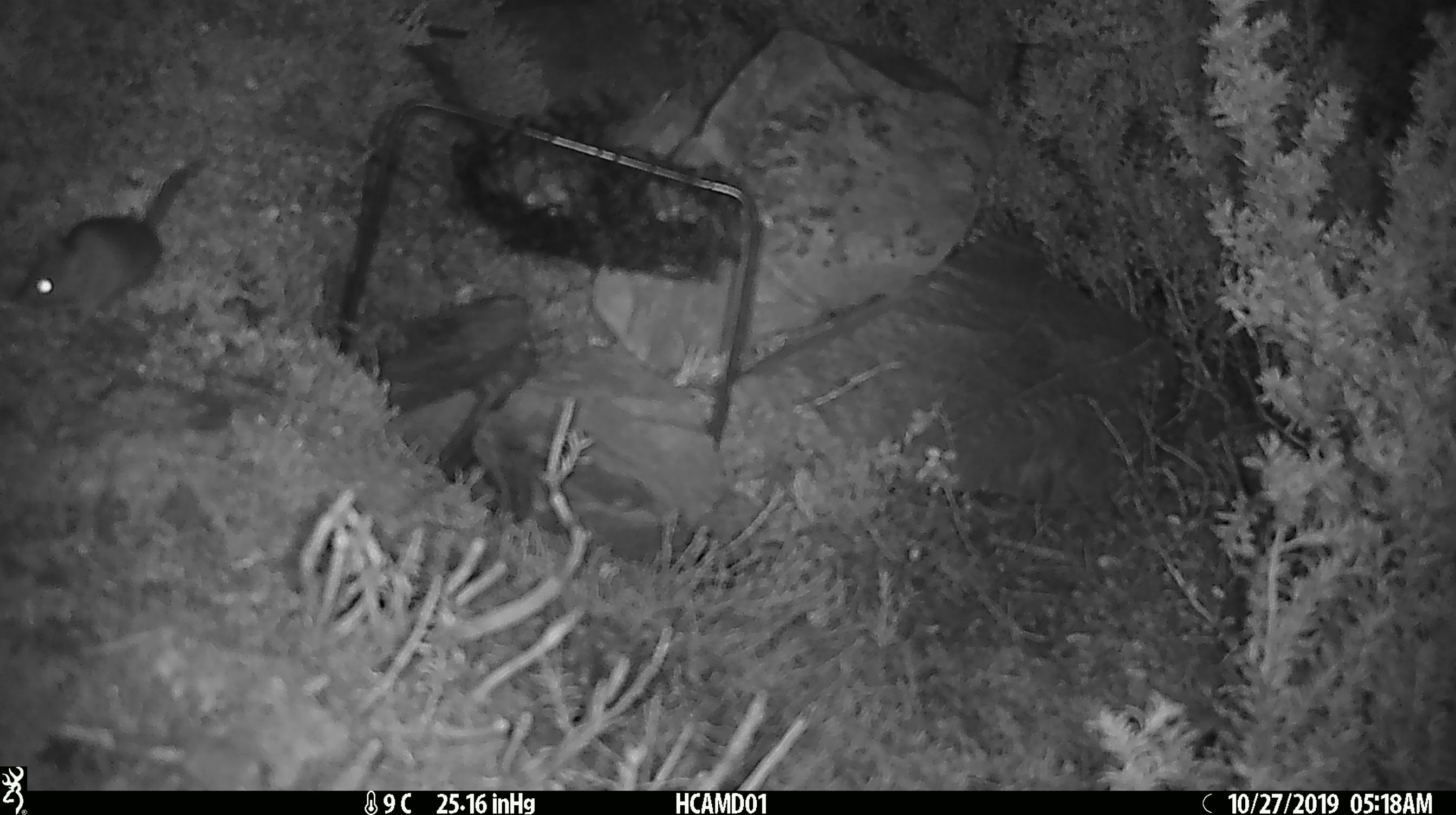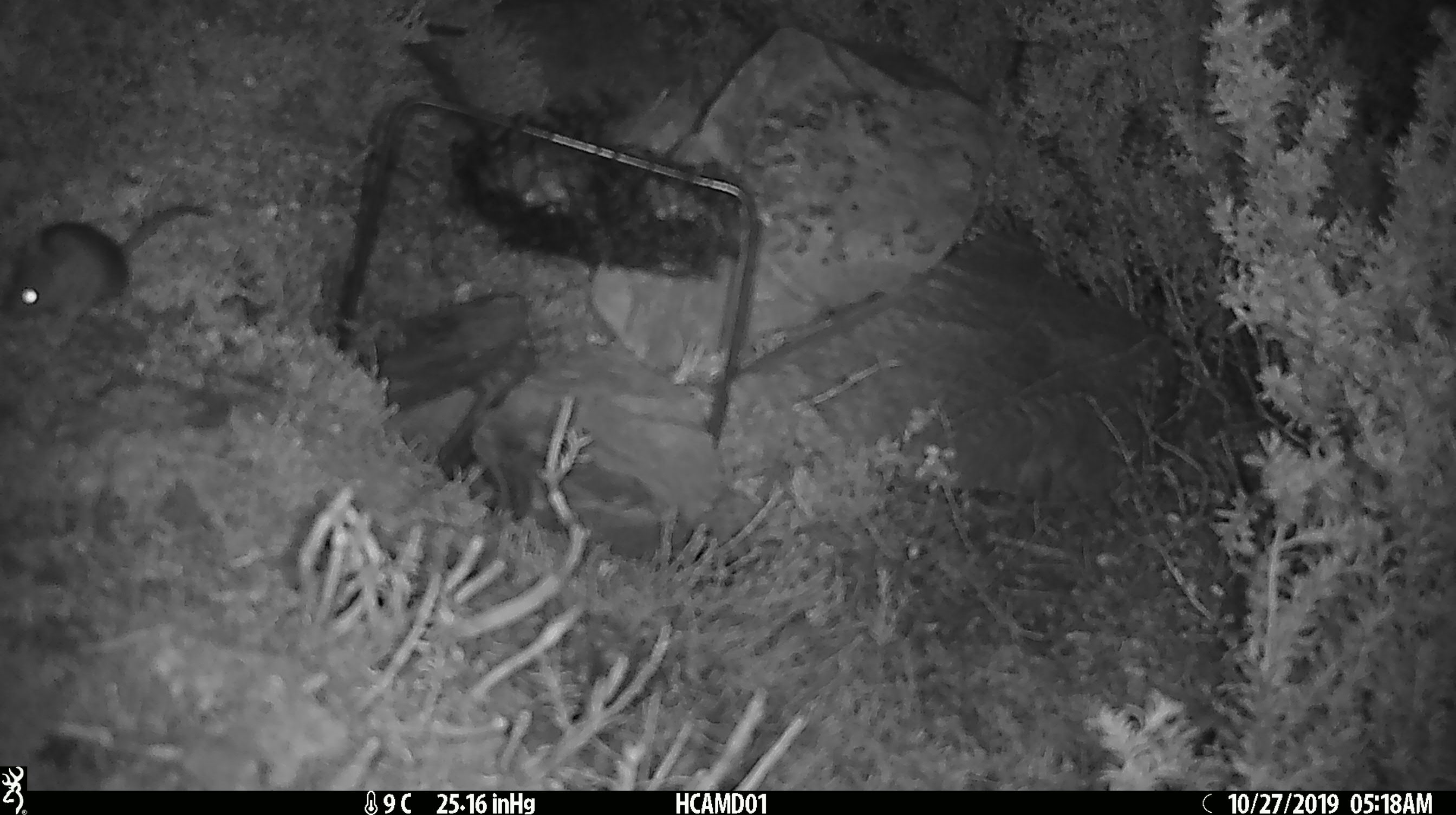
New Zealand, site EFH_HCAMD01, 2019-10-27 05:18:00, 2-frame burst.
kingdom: Animalia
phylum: Chordata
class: Mammalia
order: Rodentia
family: Muridae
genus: Mus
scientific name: Mus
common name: mouse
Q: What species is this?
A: Mouse (Mus).